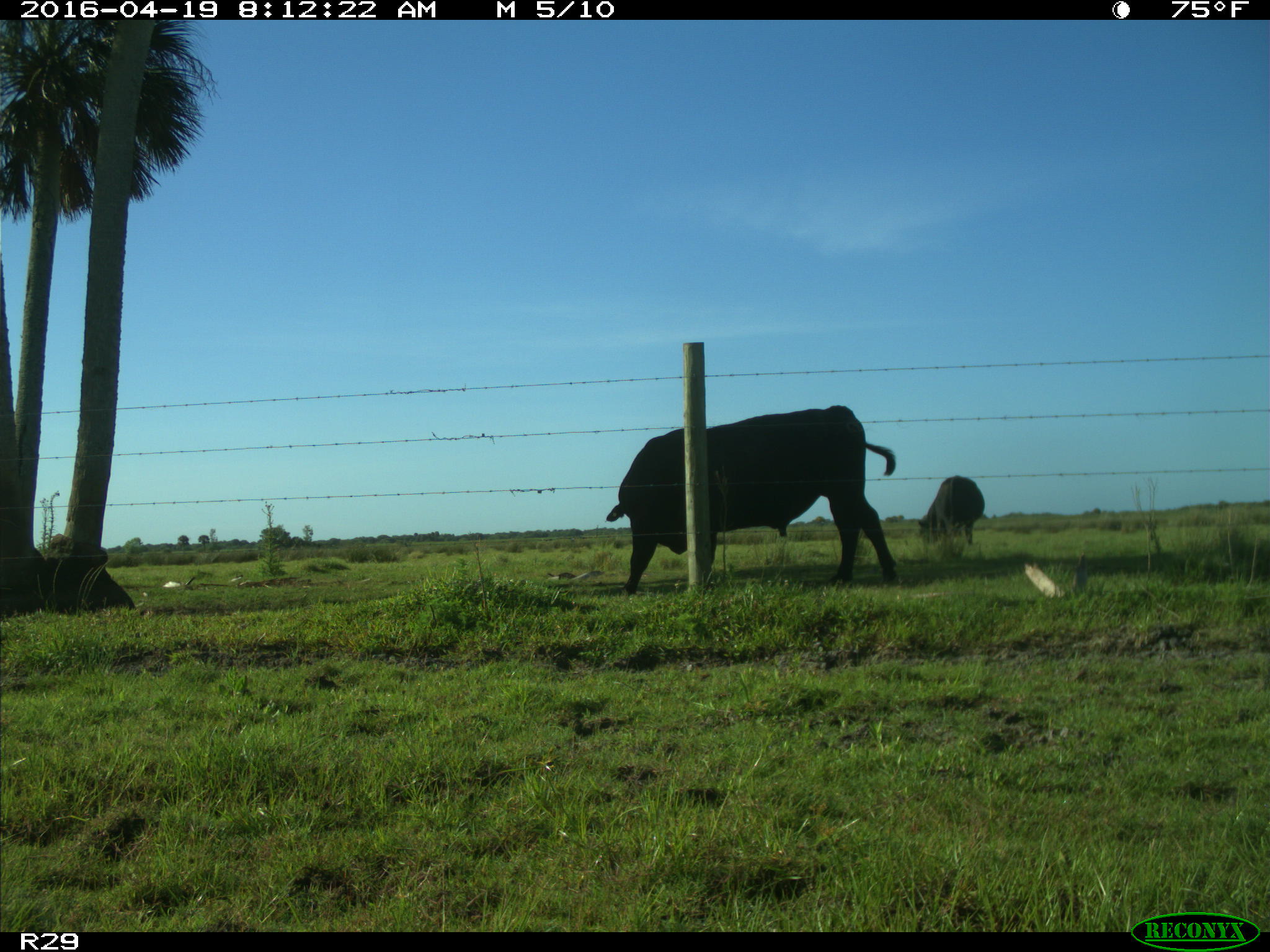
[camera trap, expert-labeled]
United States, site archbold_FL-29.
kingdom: Animalia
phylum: Chordata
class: Mammalia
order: Artiodactyla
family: Bovidae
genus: Bos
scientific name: Bos taurus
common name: domestic cow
Bos taurus (domestic cow).